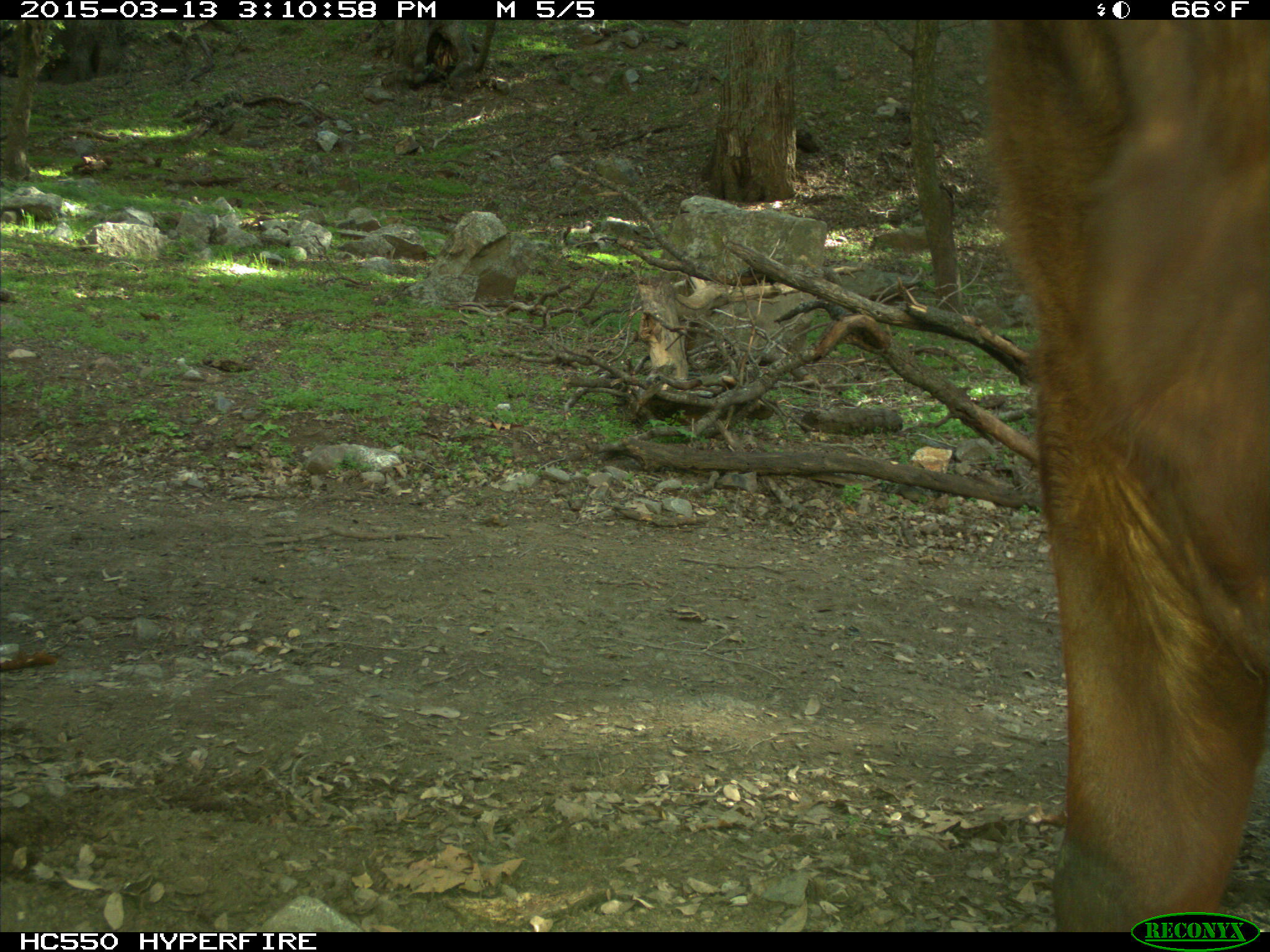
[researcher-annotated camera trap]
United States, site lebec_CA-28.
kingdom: Animalia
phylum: Chordata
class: Mammalia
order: Artiodactyla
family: Bovidae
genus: Bos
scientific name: Bos taurus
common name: domestic cow